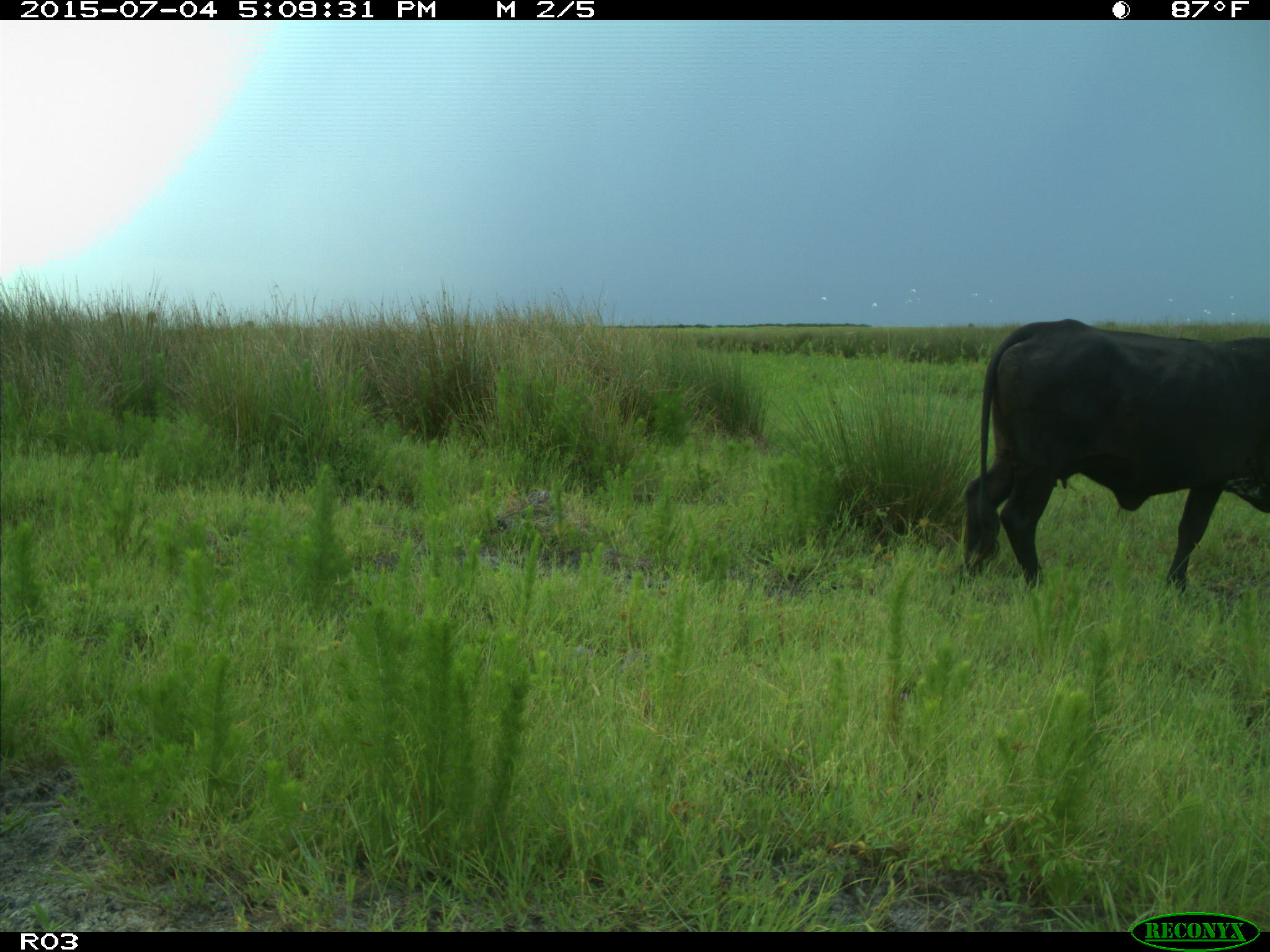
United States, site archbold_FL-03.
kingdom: Animalia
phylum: Chordata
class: Mammalia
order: Artiodactyla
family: Bovidae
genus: Bos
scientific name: Bos taurus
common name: domestic cow